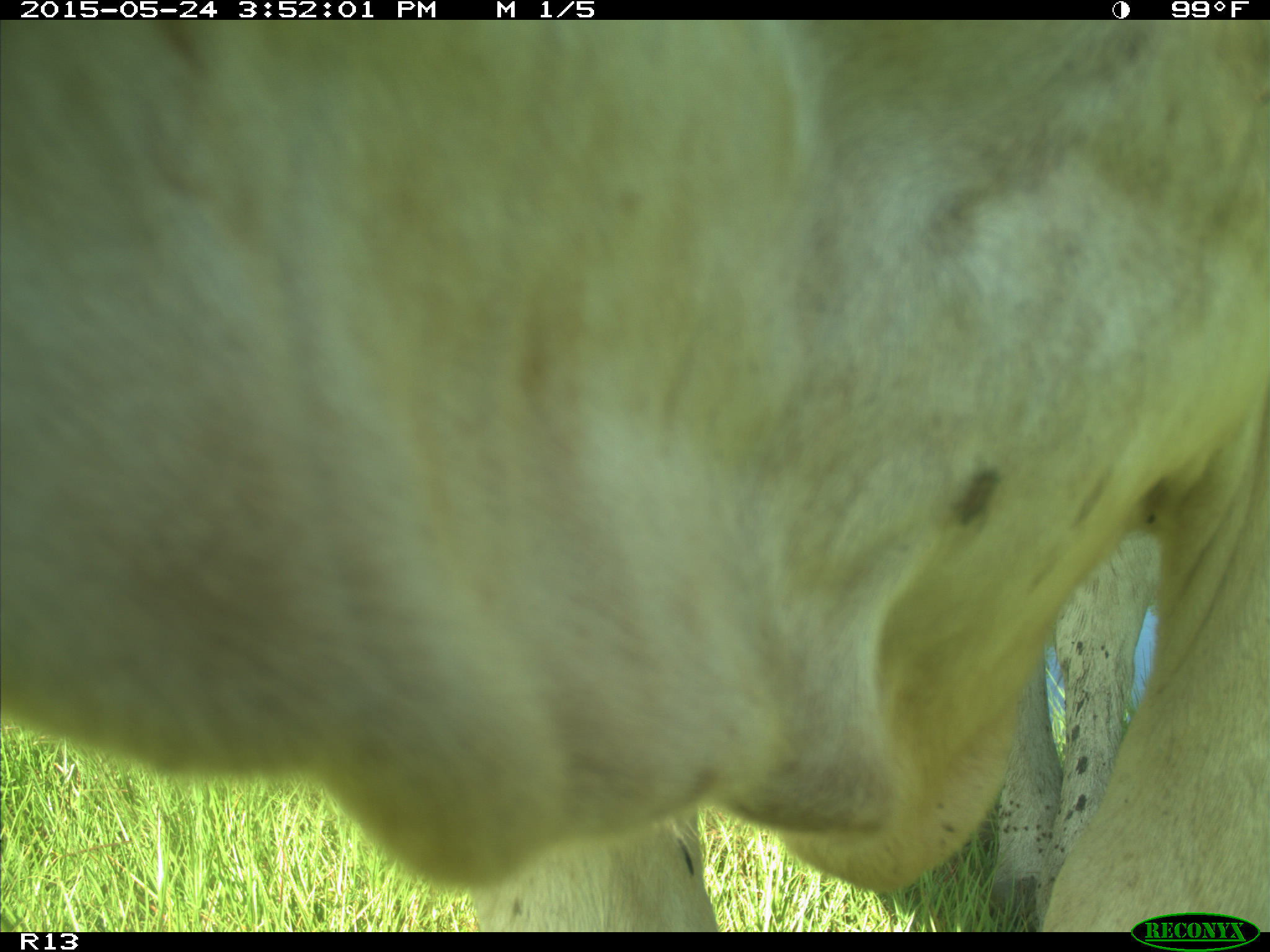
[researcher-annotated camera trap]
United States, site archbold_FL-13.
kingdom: Animalia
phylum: Chordata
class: Mammalia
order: Artiodactyla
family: Bovidae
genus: Bos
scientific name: Bos taurus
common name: domestic cow